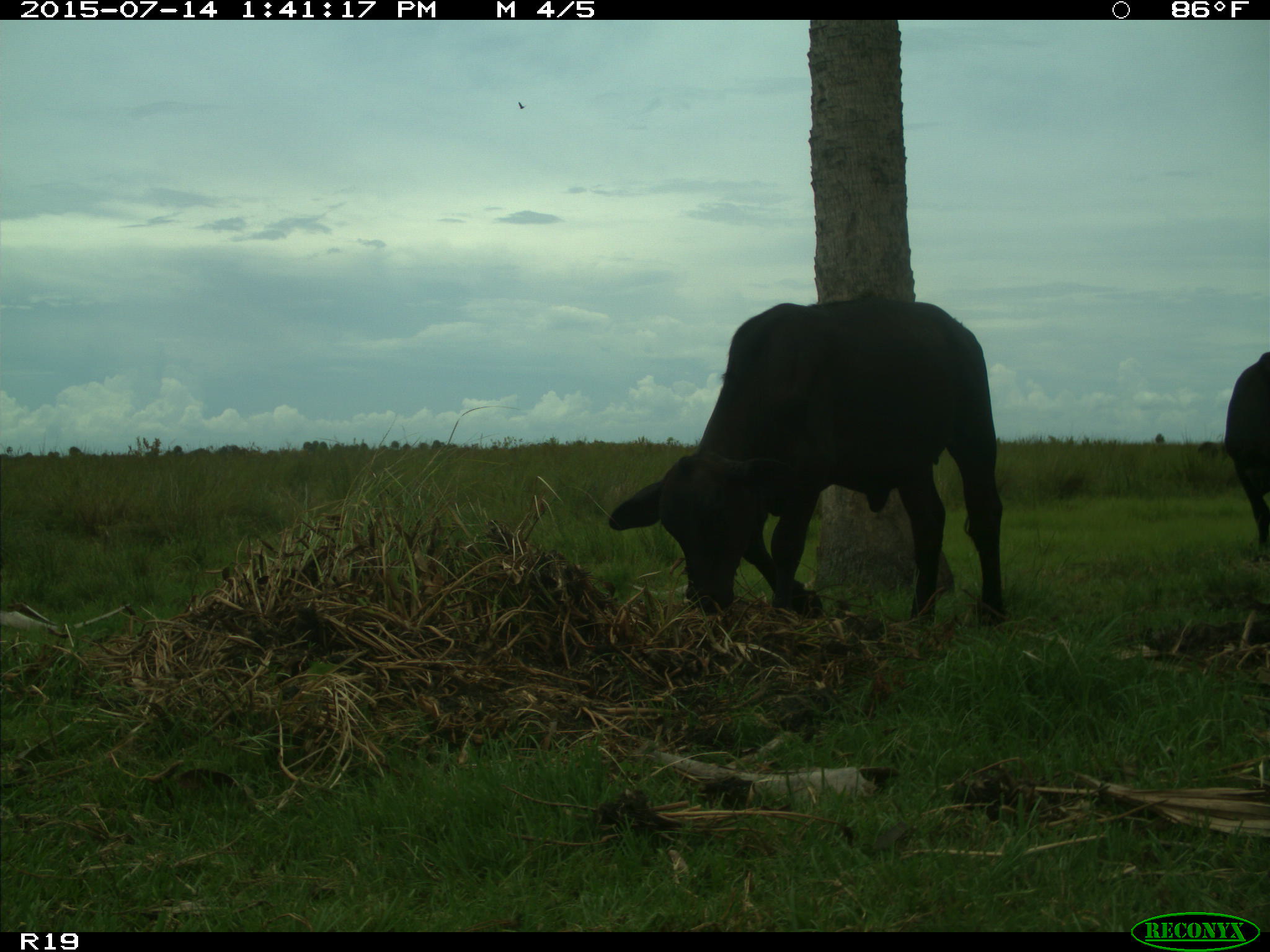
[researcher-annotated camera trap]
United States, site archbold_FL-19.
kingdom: Animalia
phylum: Chordata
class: Mammalia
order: Artiodactyla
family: Bovidae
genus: Bos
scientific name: Bos taurus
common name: domestic cow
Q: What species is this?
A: Bos taurus (domestic cow).